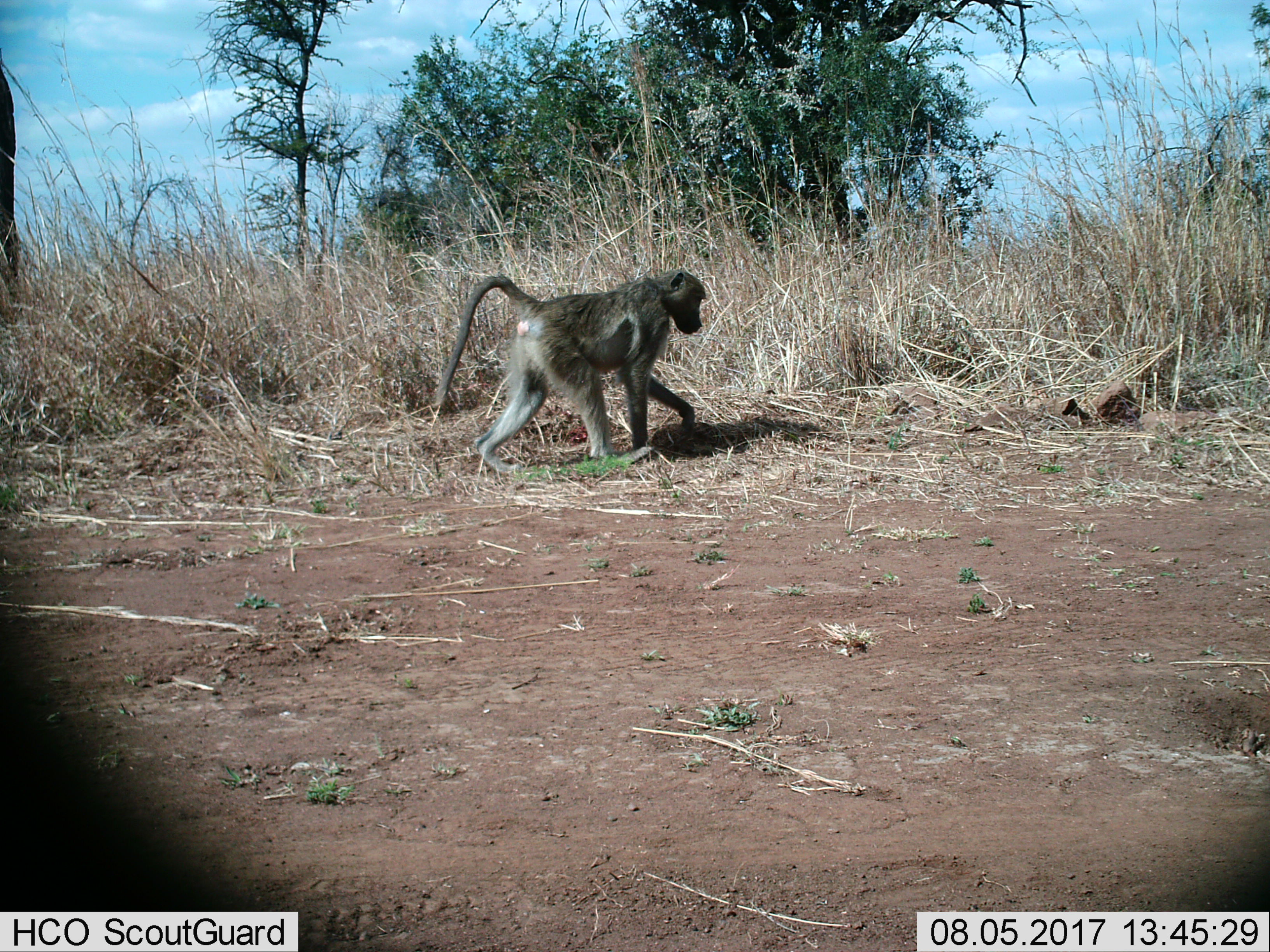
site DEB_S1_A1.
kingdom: Animalia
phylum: Chordata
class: Mammalia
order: Primates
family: Cercopithecidae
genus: Papio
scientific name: Papio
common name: baboon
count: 1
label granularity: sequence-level